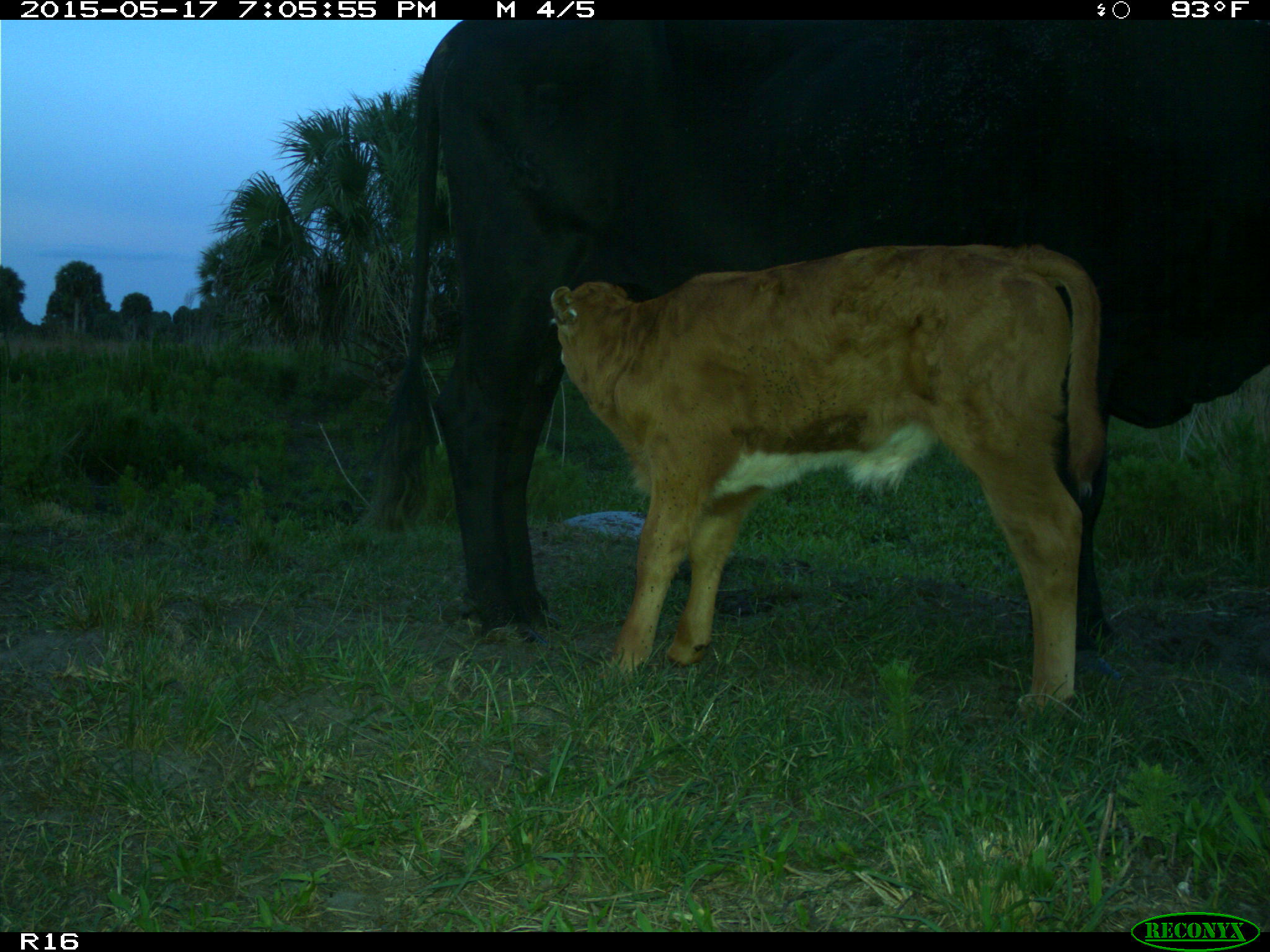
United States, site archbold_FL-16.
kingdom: Animalia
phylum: Chordata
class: Mammalia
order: Artiodactyla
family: Bovidae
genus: Bos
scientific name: Bos taurus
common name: domestic cow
Bos taurus (domestic cow).